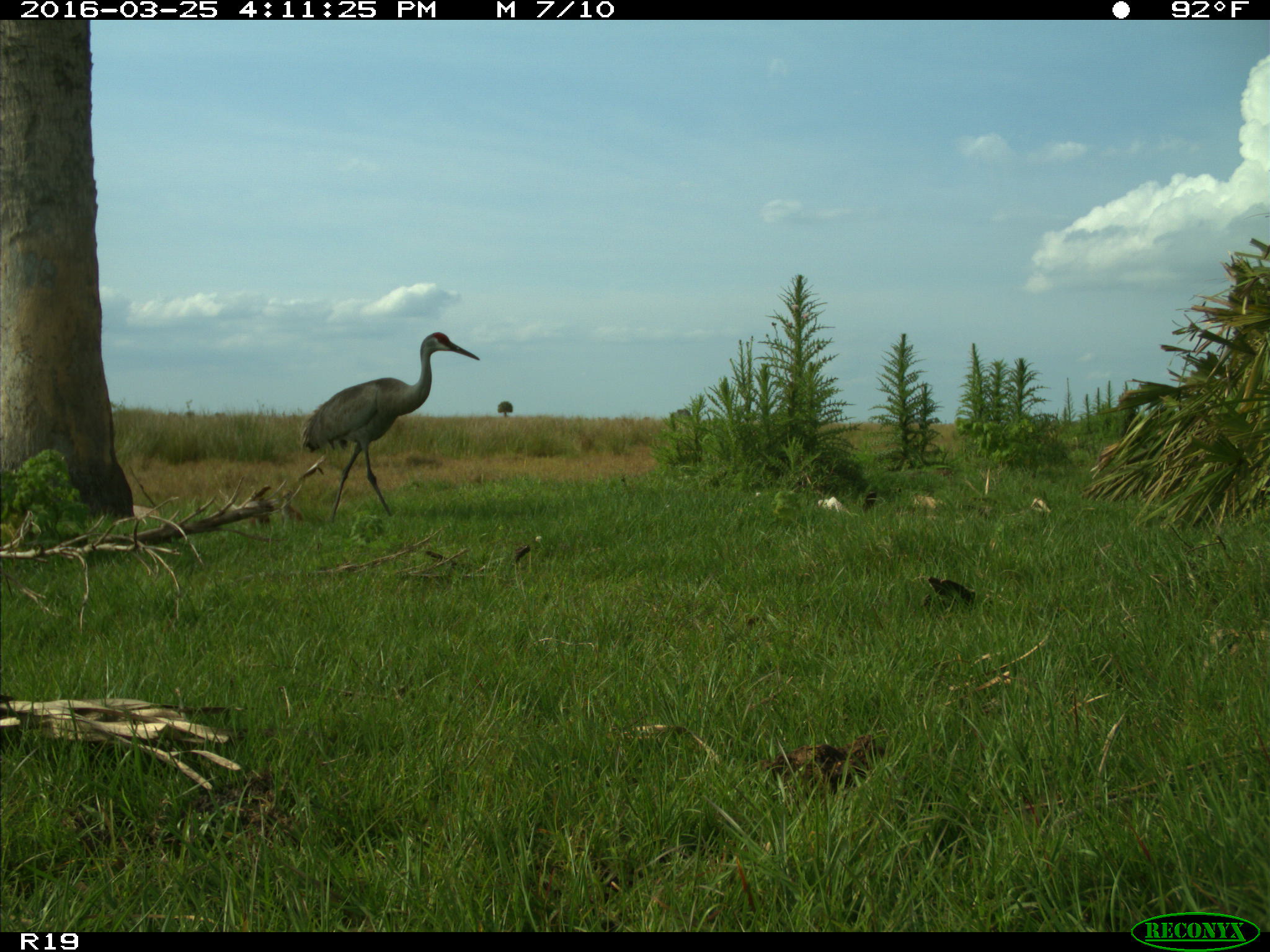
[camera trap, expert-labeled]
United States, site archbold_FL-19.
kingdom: Animalia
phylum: Chordata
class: Aves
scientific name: Aves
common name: birds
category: unidentified bird